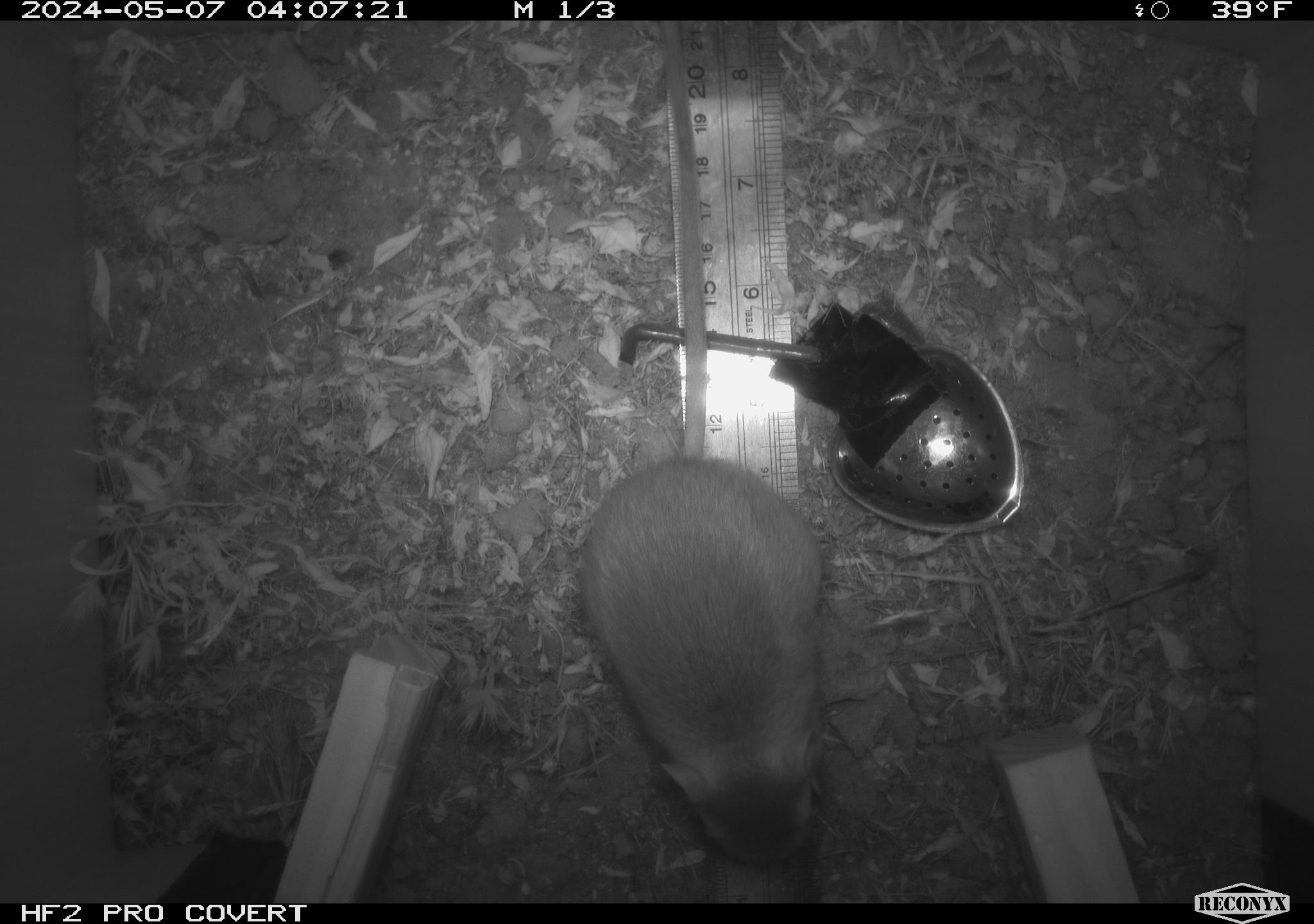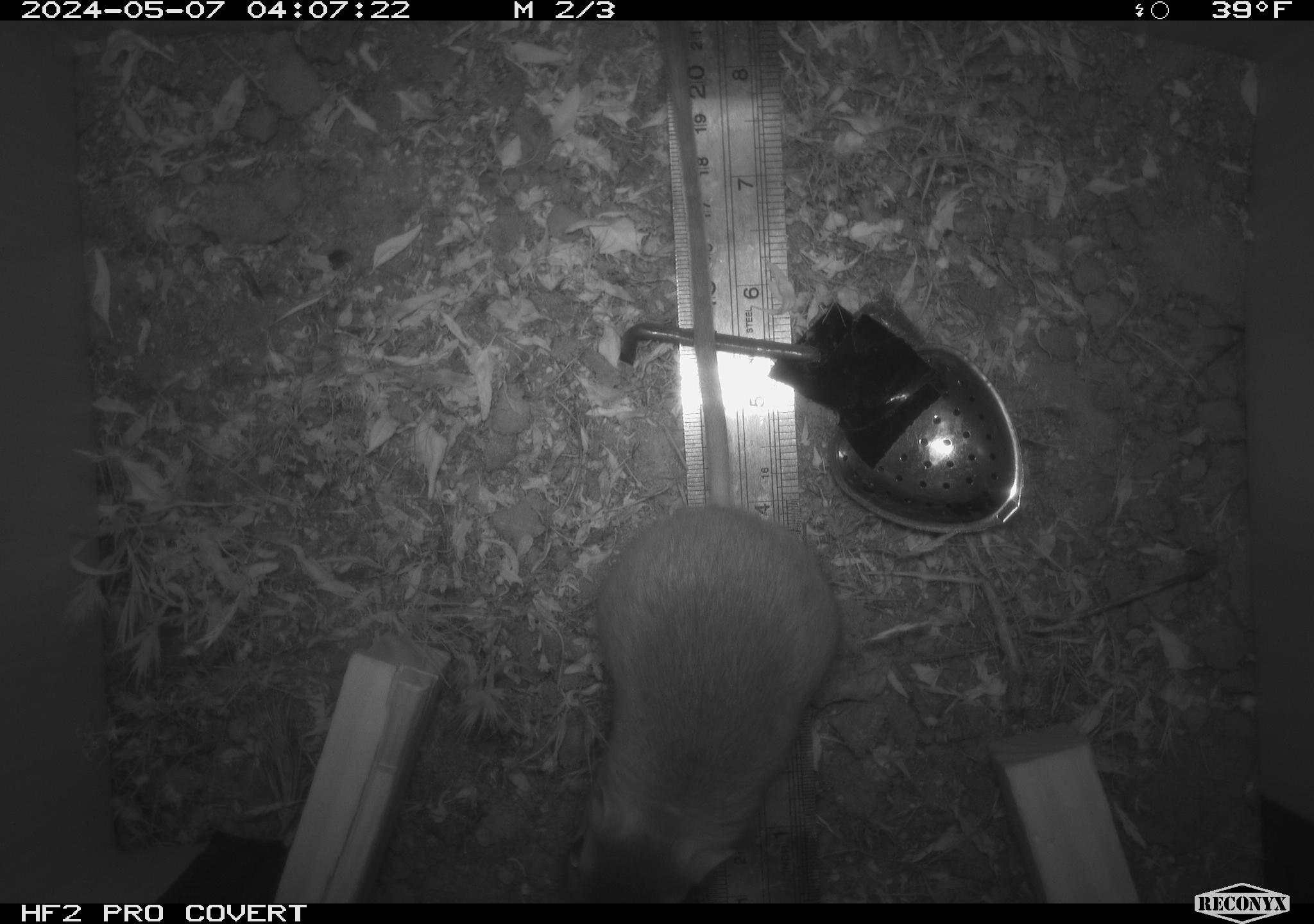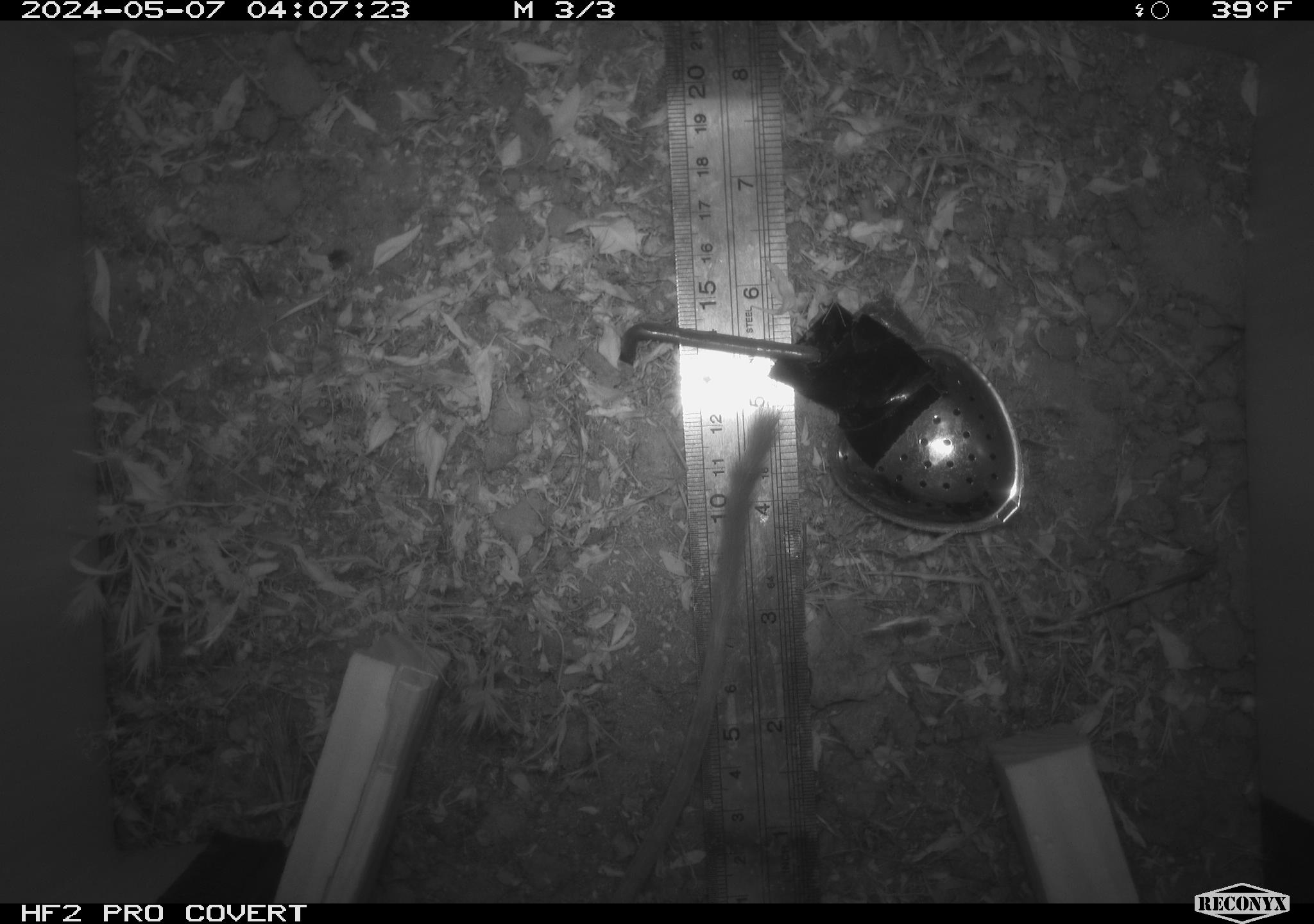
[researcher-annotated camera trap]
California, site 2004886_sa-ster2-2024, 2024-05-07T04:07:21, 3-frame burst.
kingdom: Animalia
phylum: Chordata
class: Mammalia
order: Rodentia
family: Heteromyidae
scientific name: Heteromyidae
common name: kangaroo rats and pocket mice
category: heteromyidae family